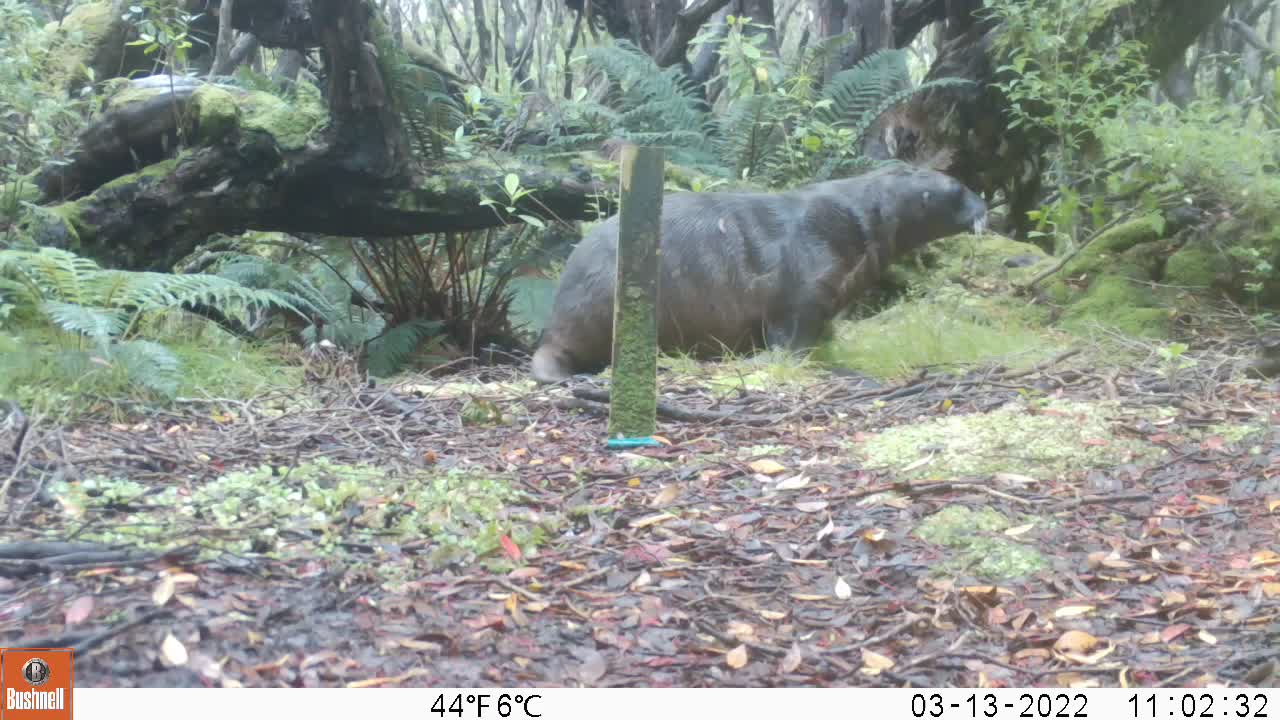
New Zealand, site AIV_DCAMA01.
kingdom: Animalia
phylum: Chordata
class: Mammalia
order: Carnivora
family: Otariidae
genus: Phocarctos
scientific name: Phocarctos hookeri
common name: new zealand sea lion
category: sealion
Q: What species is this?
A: Sealion (new zealand sea lion) (Phocarctos hookeri).